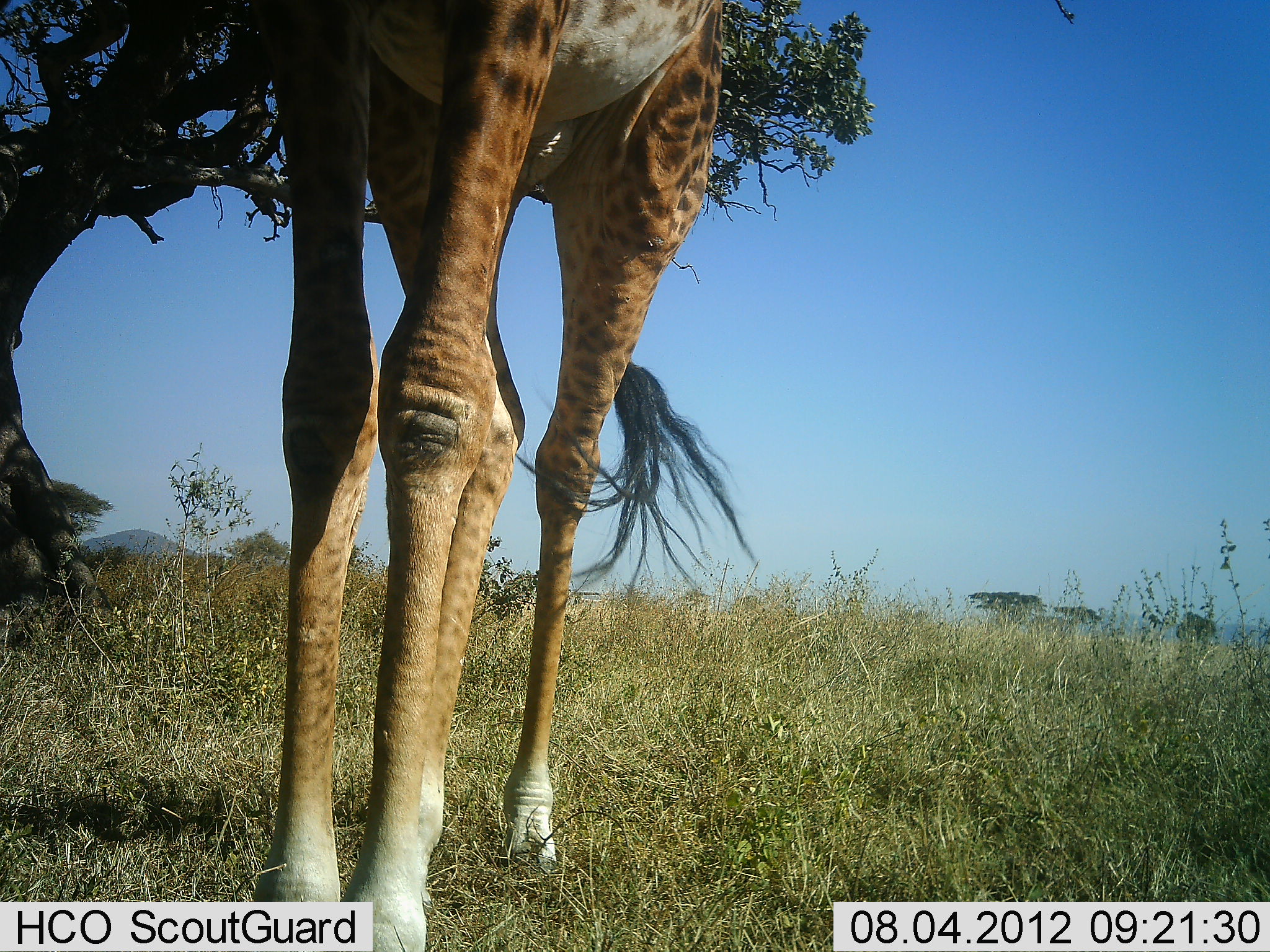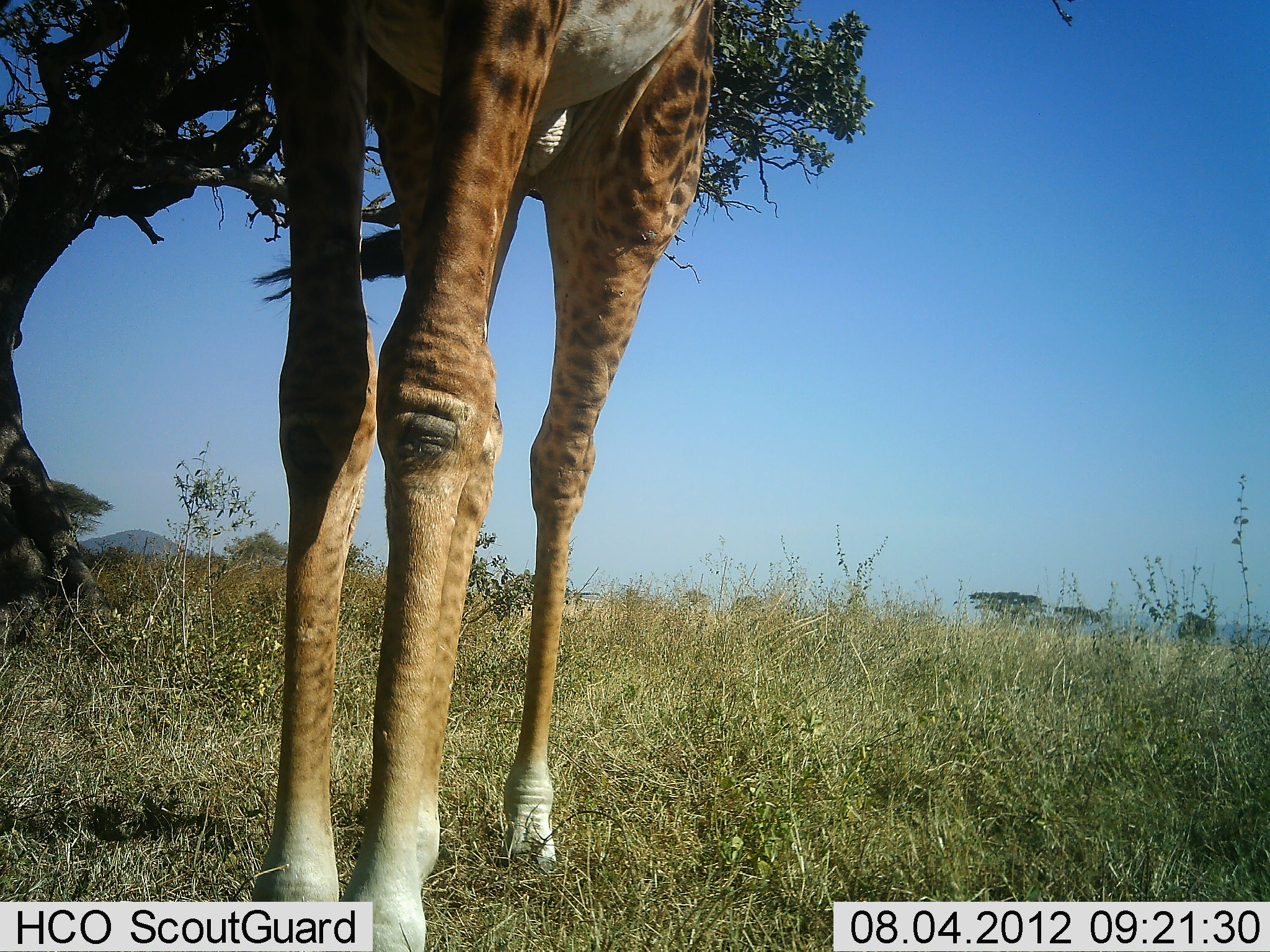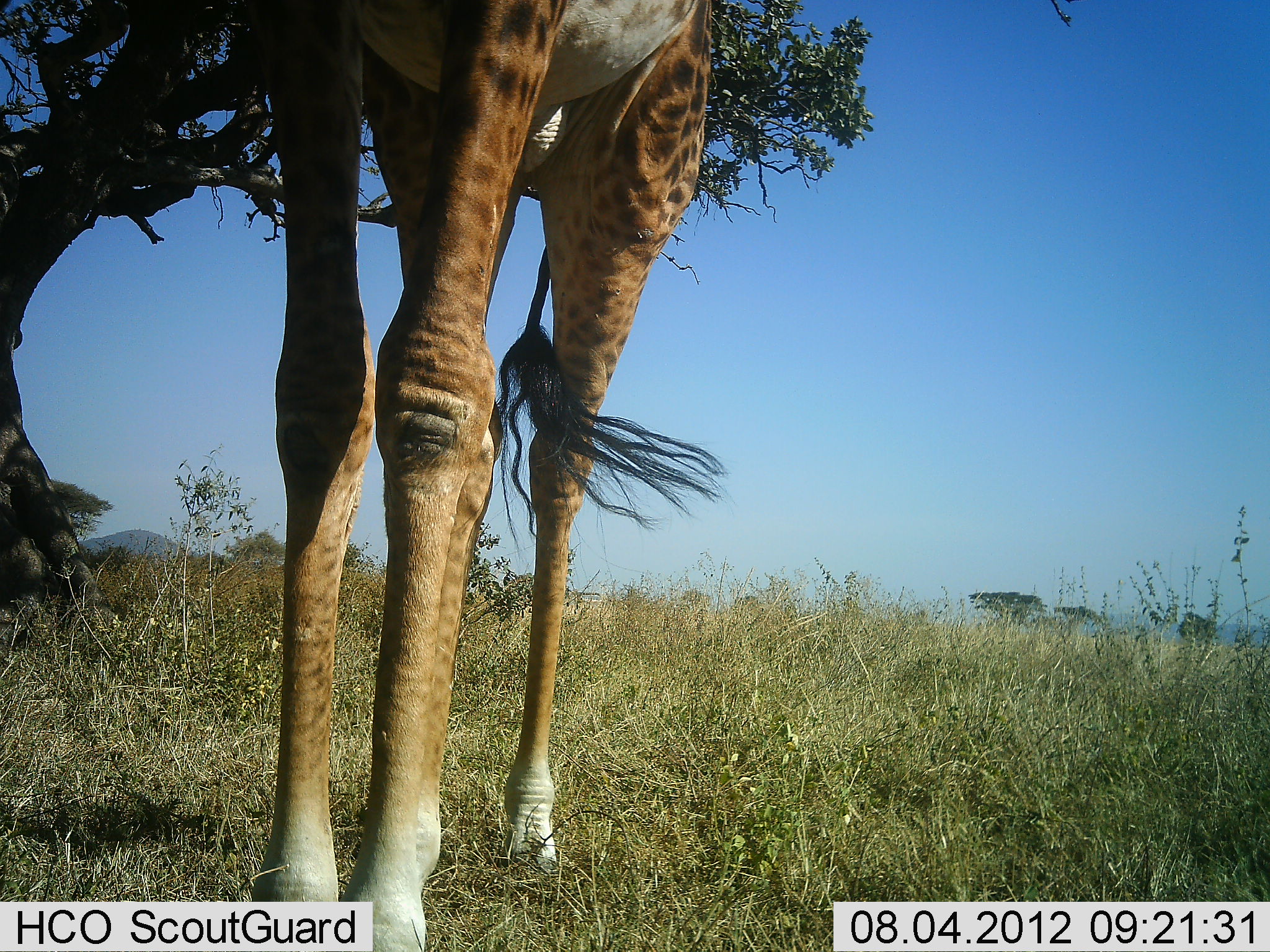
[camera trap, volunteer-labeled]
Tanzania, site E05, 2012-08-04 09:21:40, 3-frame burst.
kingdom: Animalia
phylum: Chordata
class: Mammalia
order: Artiodactyla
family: Giraffidae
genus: Giraffa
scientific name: Giraffa camelopardalis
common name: giraffe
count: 1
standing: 90%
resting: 0%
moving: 0%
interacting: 0%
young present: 0%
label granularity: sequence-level